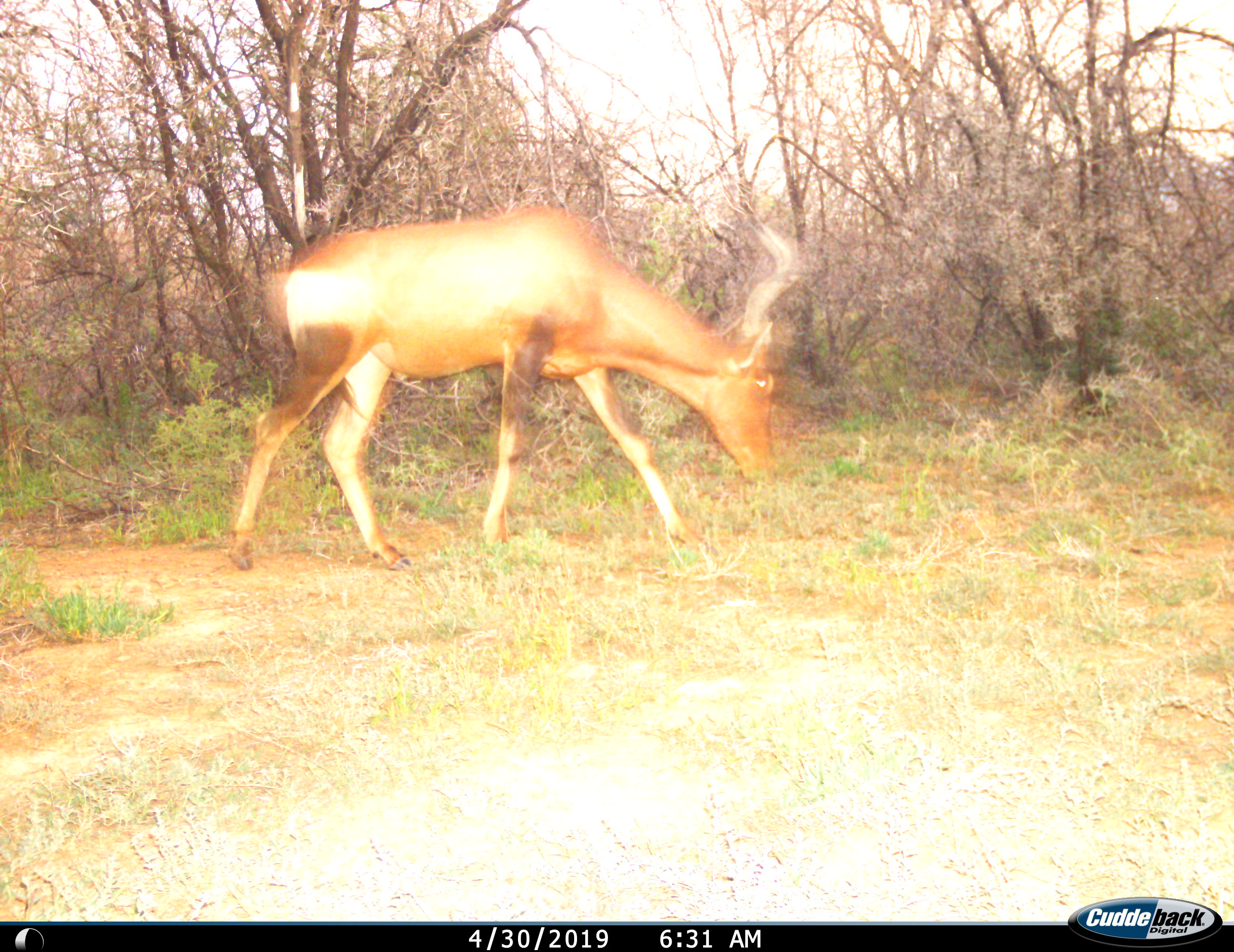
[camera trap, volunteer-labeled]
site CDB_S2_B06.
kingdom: Animalia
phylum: Chordata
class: Mammalia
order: Artiodactyla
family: Bovidae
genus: Alcelaphus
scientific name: Alcelaphus buselaphus caama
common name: red hartebeest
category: hartebeestred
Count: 1.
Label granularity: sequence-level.